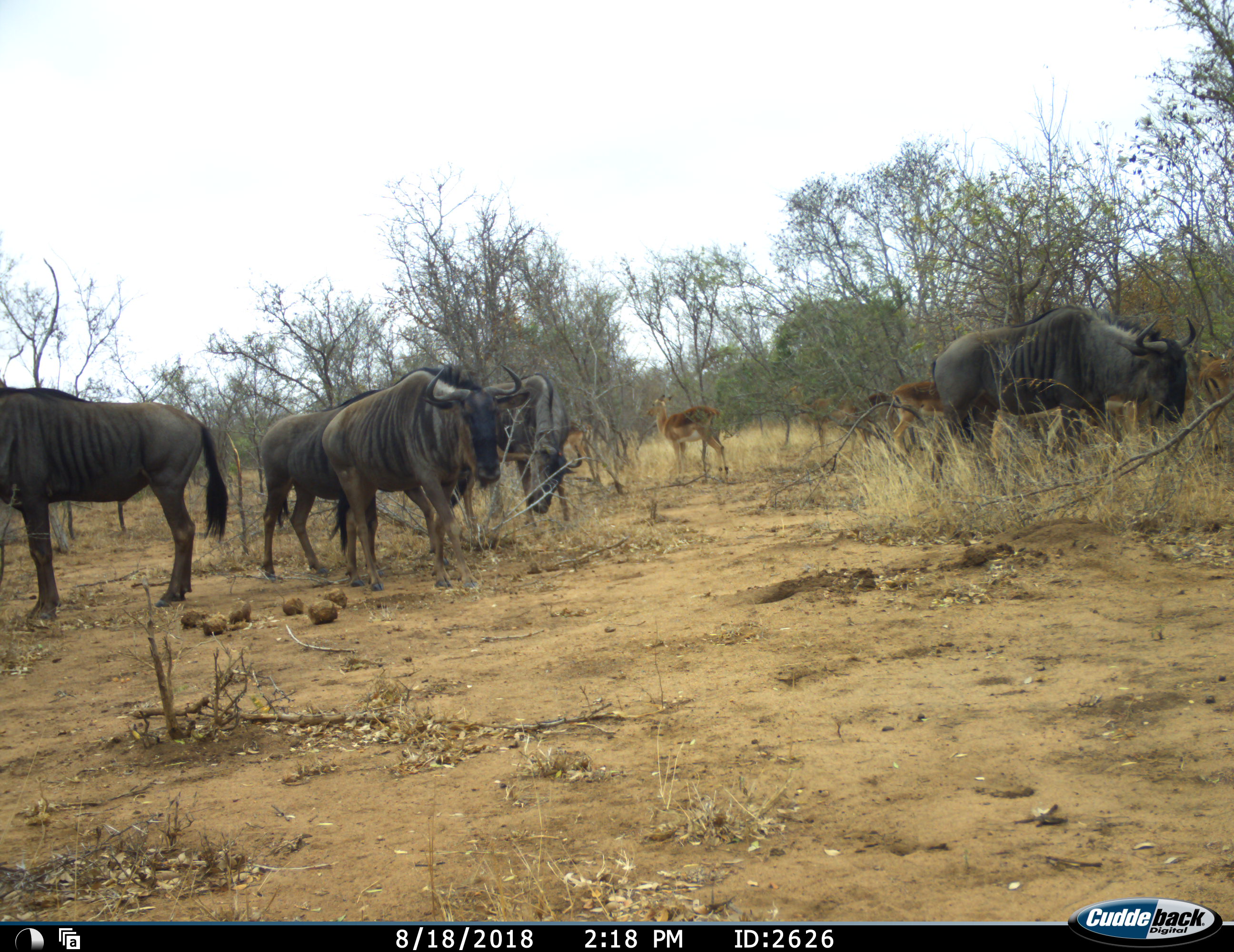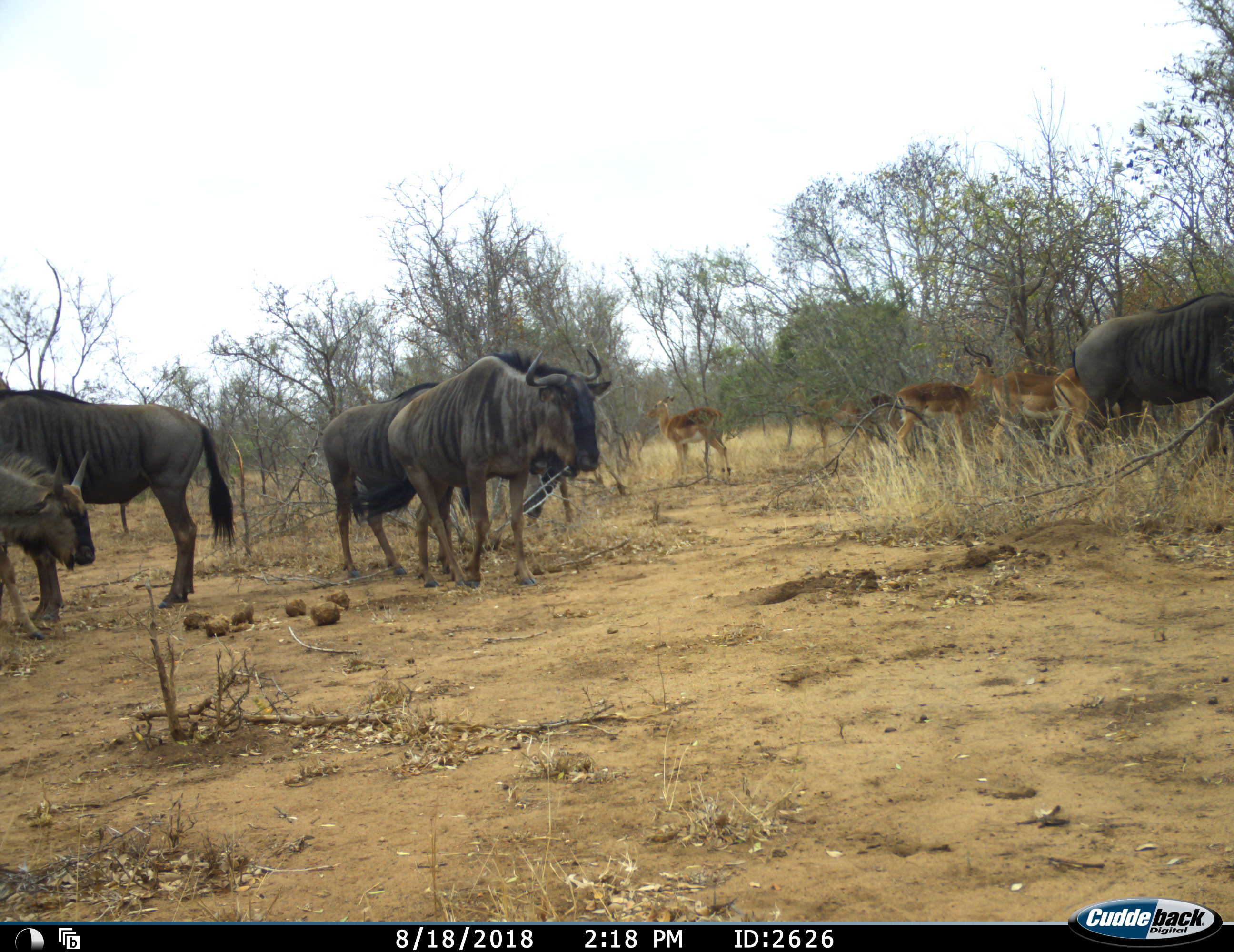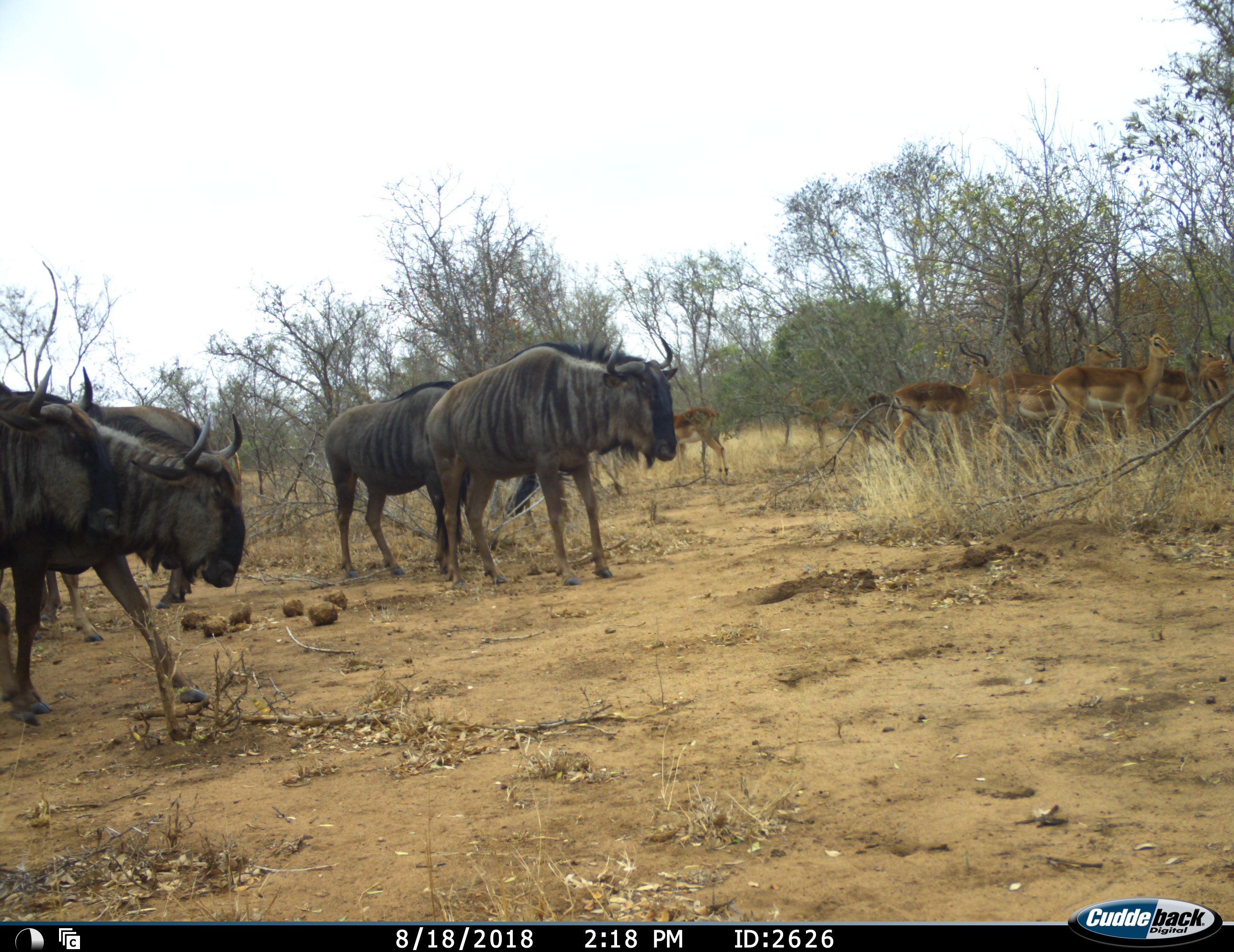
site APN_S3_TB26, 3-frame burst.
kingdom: Animalia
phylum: Chordata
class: Mammalia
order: Artiodactyla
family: Bovidae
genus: Aepyceros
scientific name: Aepyceros melampus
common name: impala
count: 7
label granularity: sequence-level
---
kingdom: Animalia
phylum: Chordata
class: Mammalia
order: Artiodactyla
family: Bovidae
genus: Connochaetes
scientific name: Connochaetes taurinus taurinus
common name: blue wildebeest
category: wildebeestblue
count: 6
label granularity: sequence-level